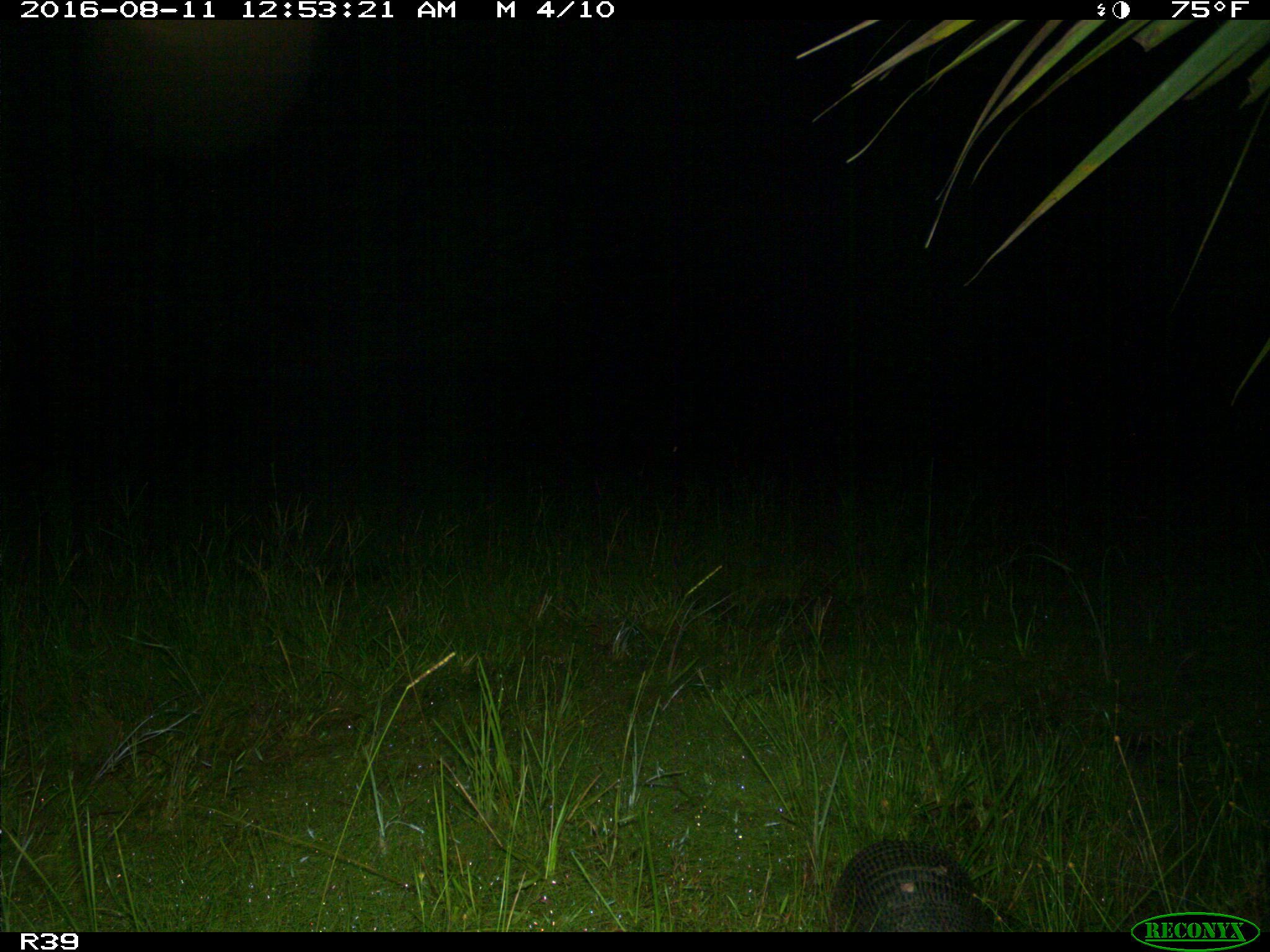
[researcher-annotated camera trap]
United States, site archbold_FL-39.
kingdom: Animalia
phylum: Chordata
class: Mammalia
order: Cingulata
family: Dasypodidae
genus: Dasypus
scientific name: Dasypus novemcinctus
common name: nine-banded armadillo